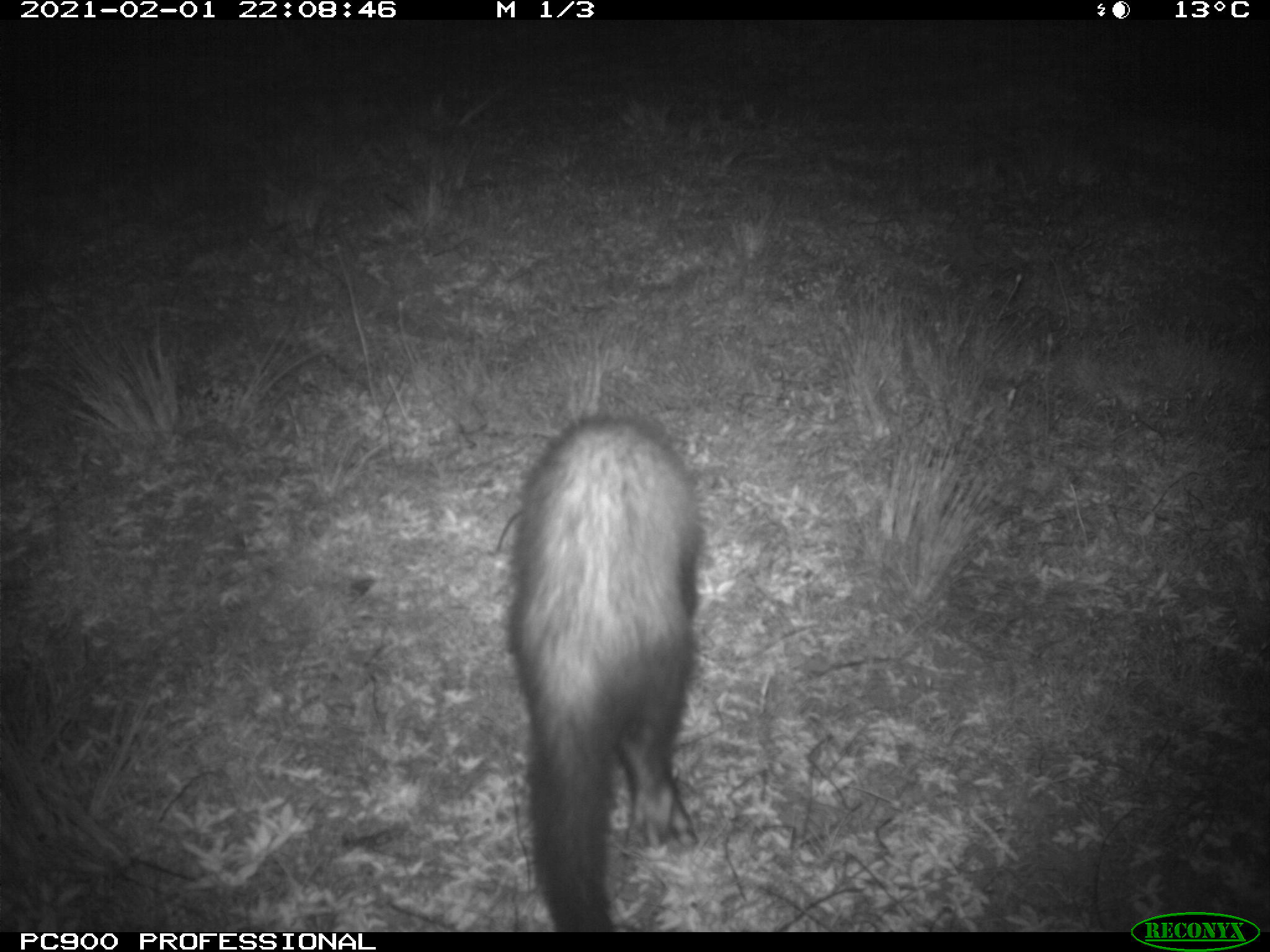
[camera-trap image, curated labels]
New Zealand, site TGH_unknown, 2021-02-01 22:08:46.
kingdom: Animalia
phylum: Chordata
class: Mammalia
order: Carnivora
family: Mustelidae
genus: Mustela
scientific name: Mustela furo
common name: ferret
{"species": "ferret (Mustela furo)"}